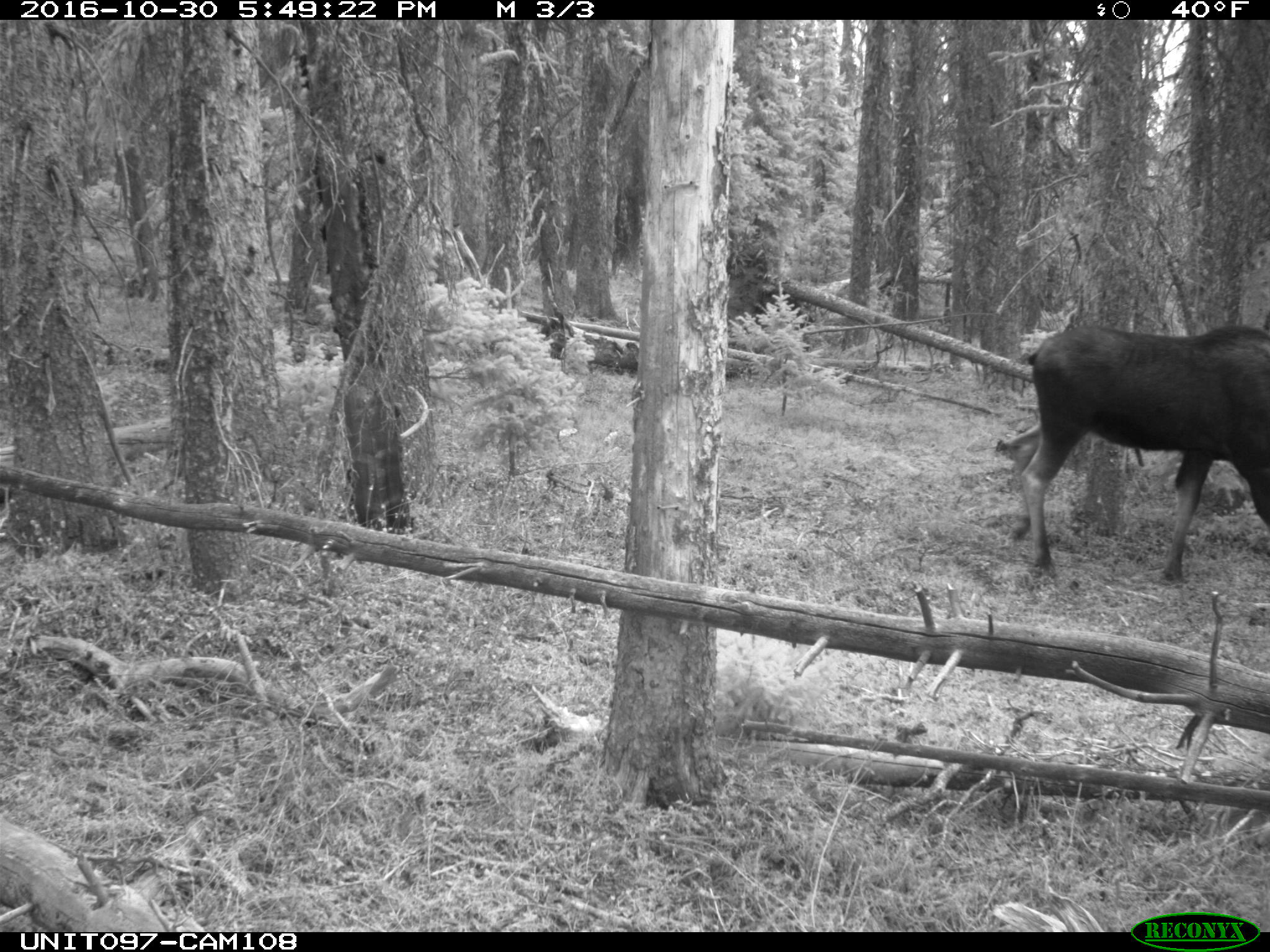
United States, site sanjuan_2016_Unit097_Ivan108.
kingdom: Animalia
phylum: Chordata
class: Mammalia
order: Artiodactyla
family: Cervidae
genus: Alces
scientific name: Alces alces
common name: moose